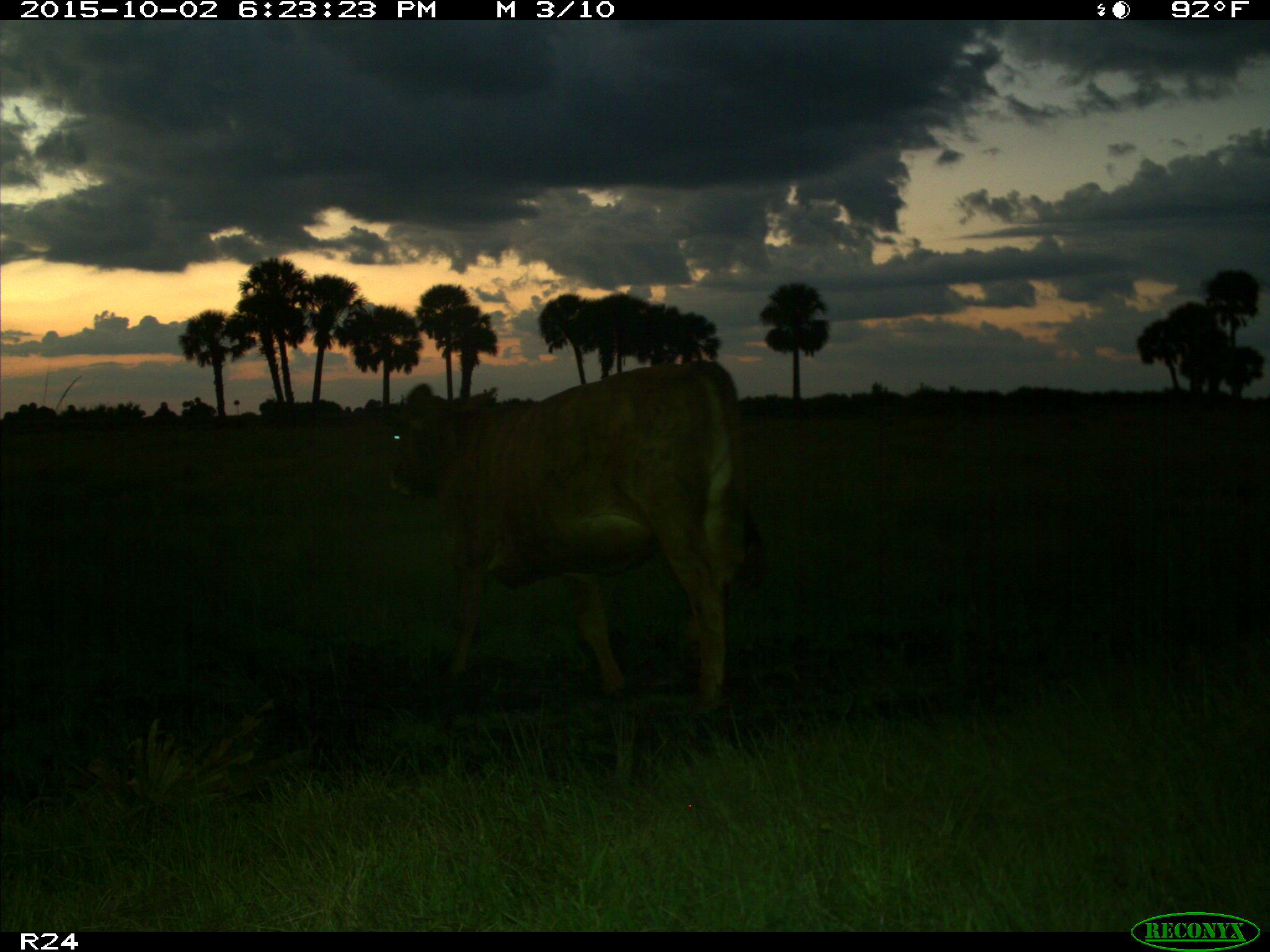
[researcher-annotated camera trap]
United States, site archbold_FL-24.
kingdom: Animalia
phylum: Chordata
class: Mammalia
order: Artiodactyla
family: Bovidae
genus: Bos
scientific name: Bos taurus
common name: domestic cow